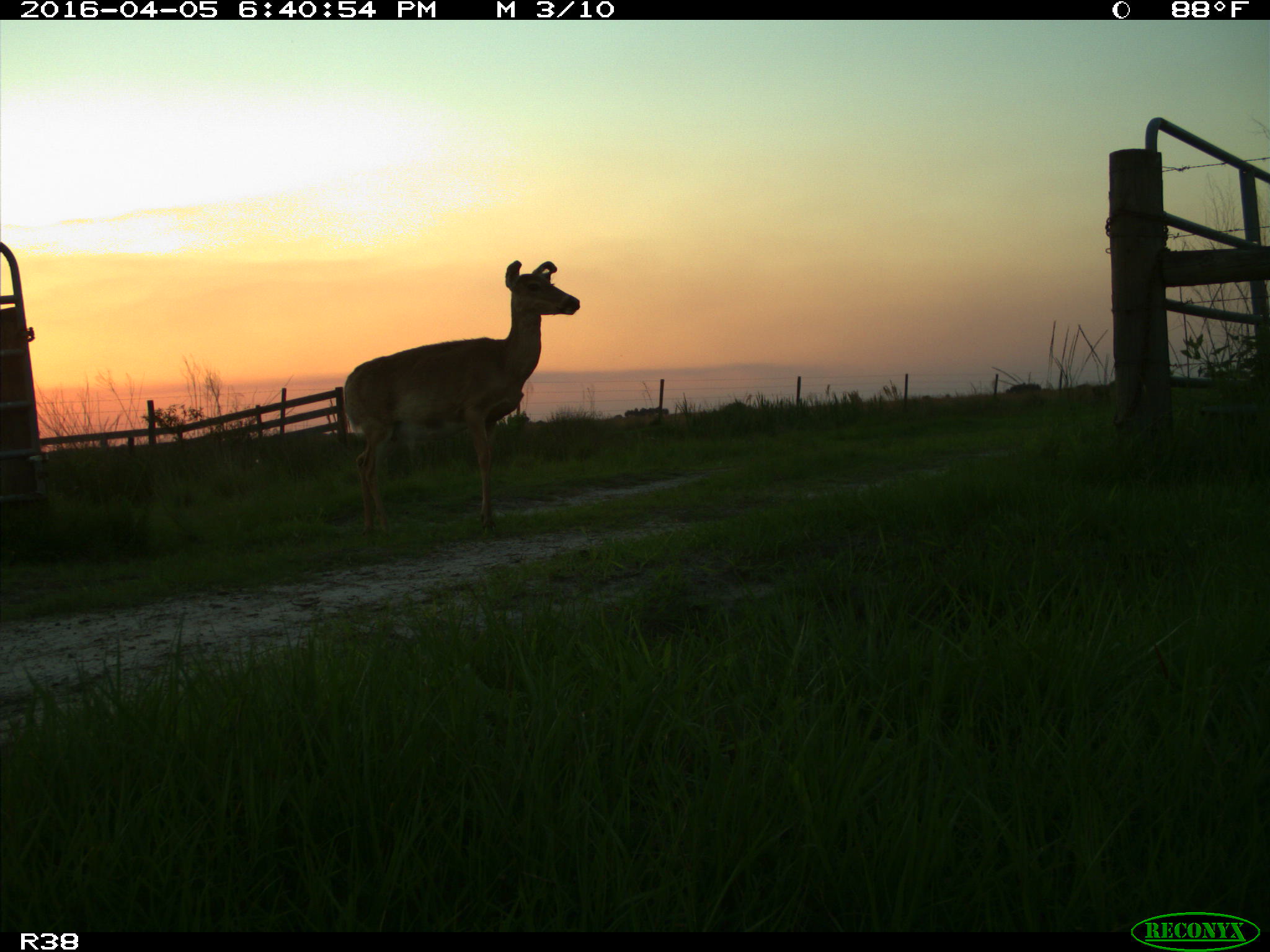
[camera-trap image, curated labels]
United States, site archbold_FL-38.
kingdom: Animalia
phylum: Chordata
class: Mammalia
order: Artiodactyla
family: Cervidae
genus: Odocoileus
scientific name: Odocoileus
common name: deer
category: unidentified deer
Unidentified deer (deer) (Odocoileus).